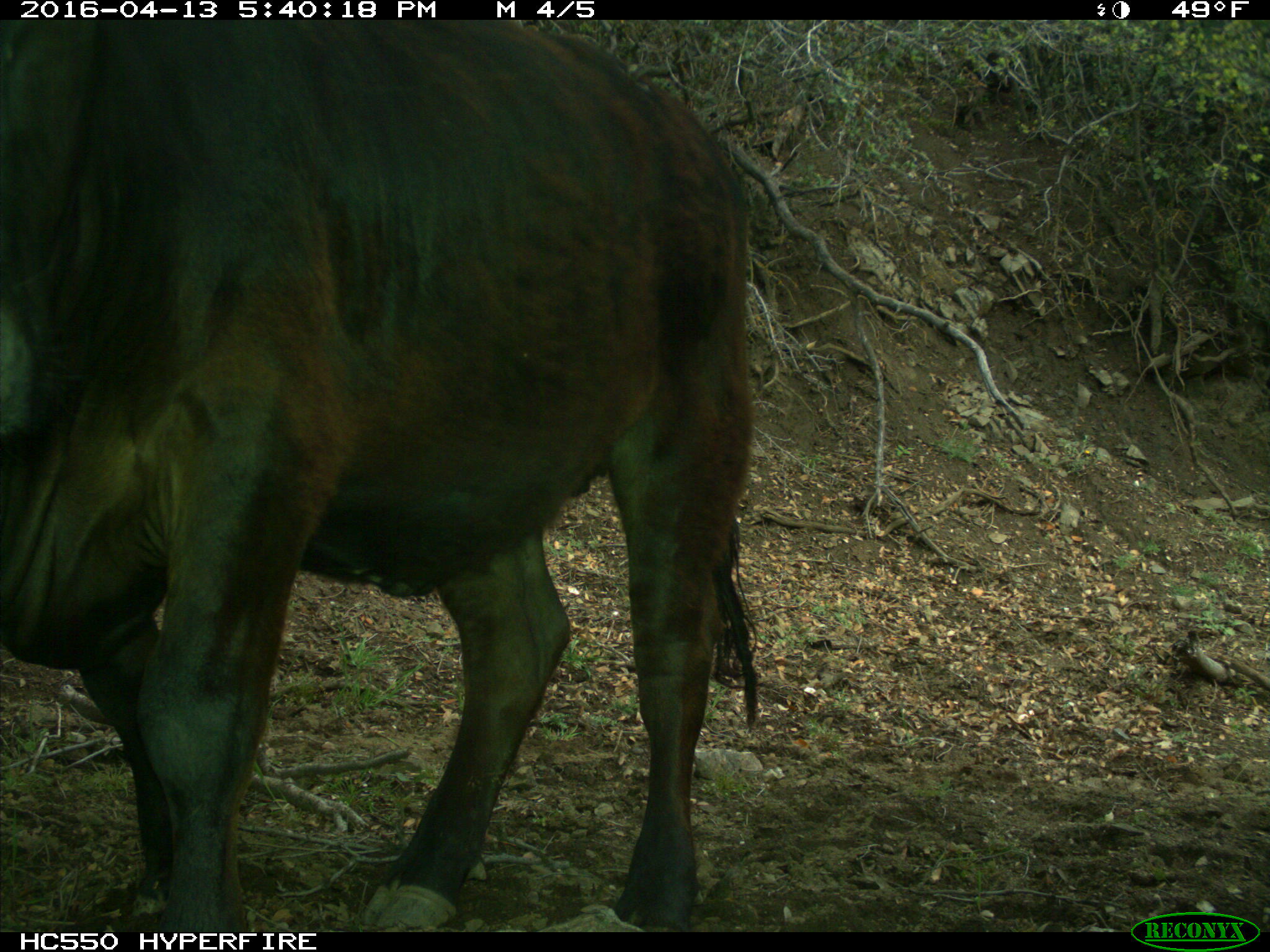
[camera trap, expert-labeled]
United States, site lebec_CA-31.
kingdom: Animalia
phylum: Chordata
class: Mammalia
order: Artiodactyla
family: Bovidae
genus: Bos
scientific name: Bos taurus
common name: domestic cow